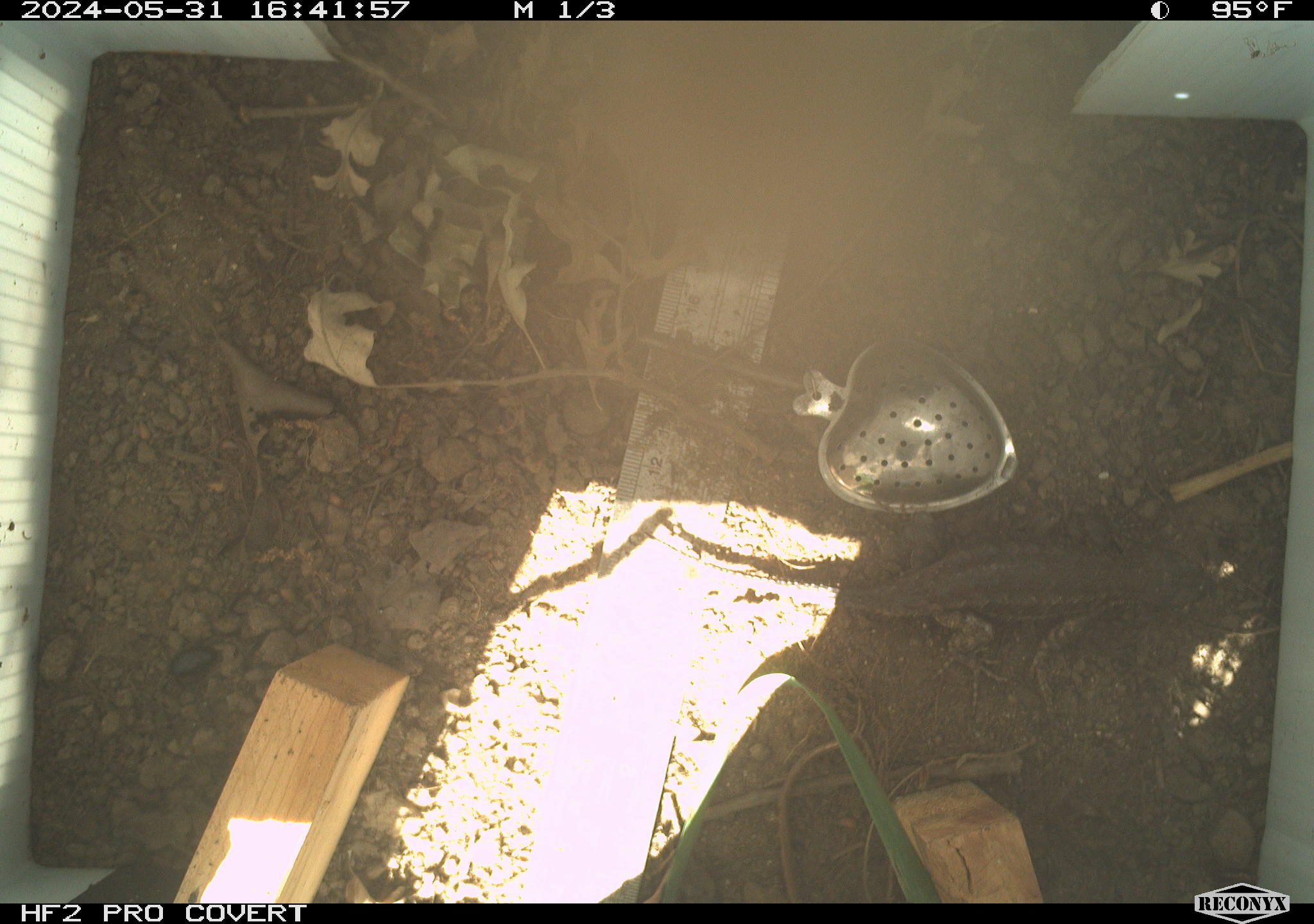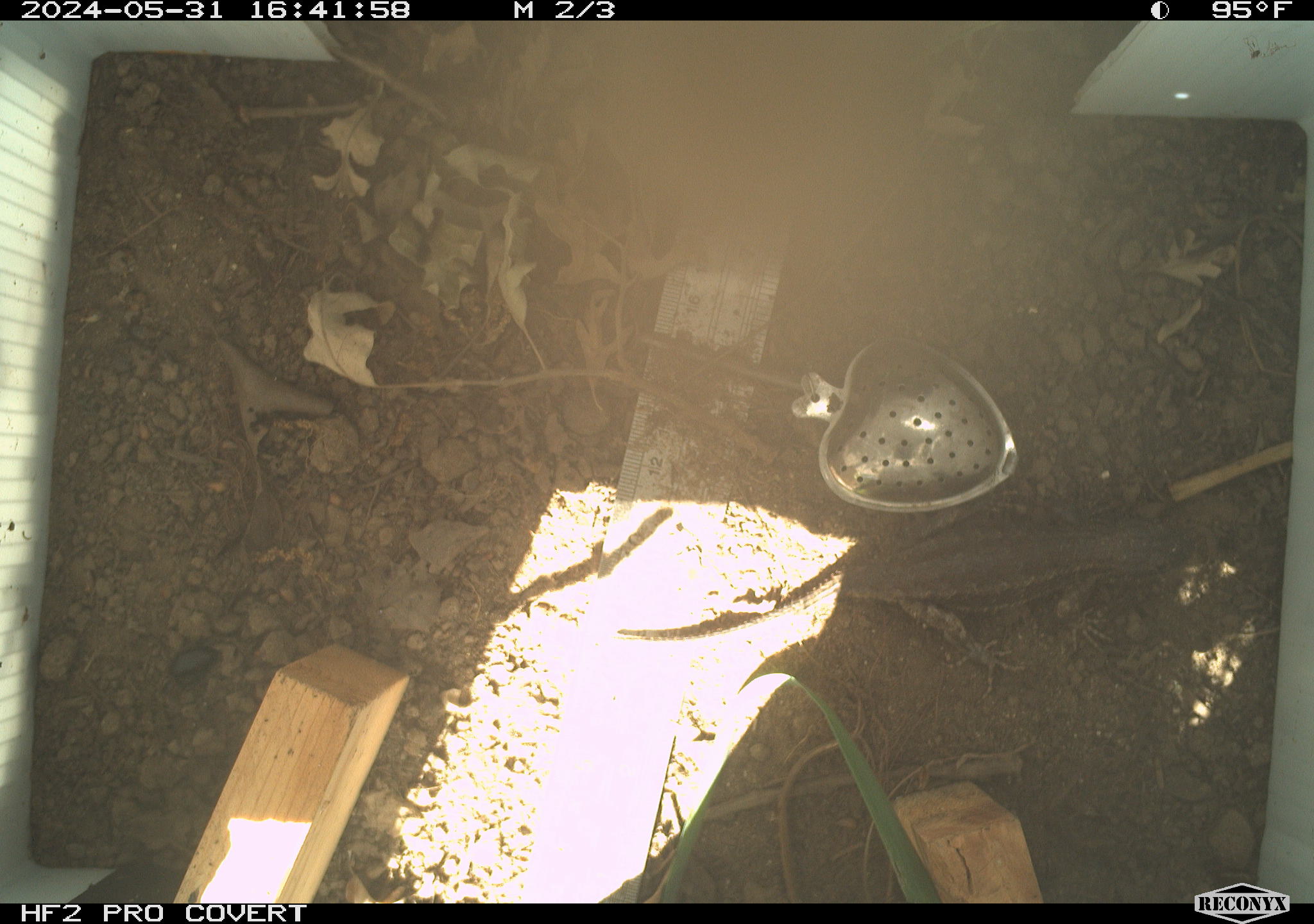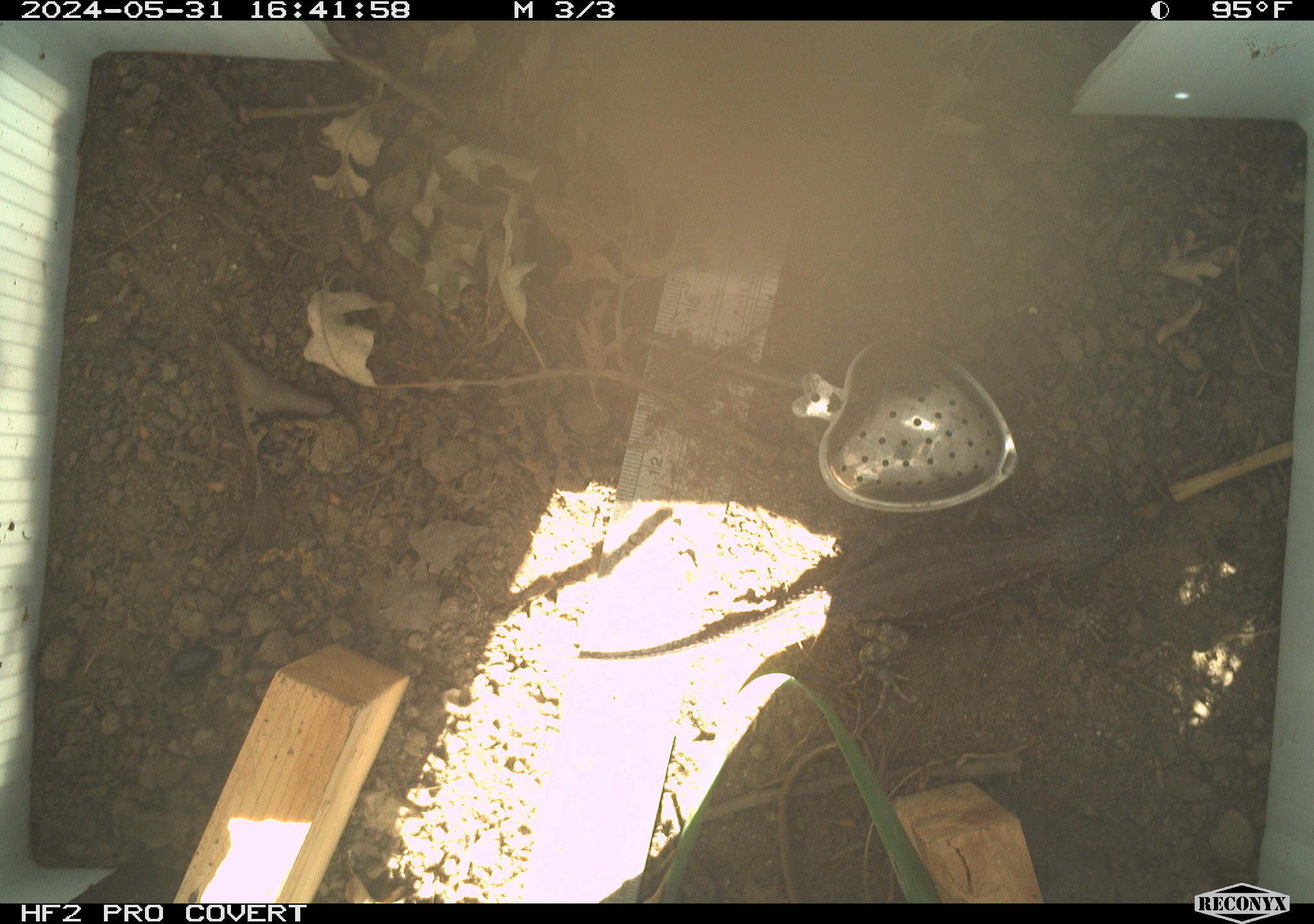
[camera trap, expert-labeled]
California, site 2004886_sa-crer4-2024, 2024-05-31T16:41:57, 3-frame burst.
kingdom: Animalia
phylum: Chordata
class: Reptilia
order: Squamata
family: Phrynosomatidae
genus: Sceloporus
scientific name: Sceloporus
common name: spiny lizards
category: sceloporus species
Sceloporus species (spiny lizards) (Sceloporus).